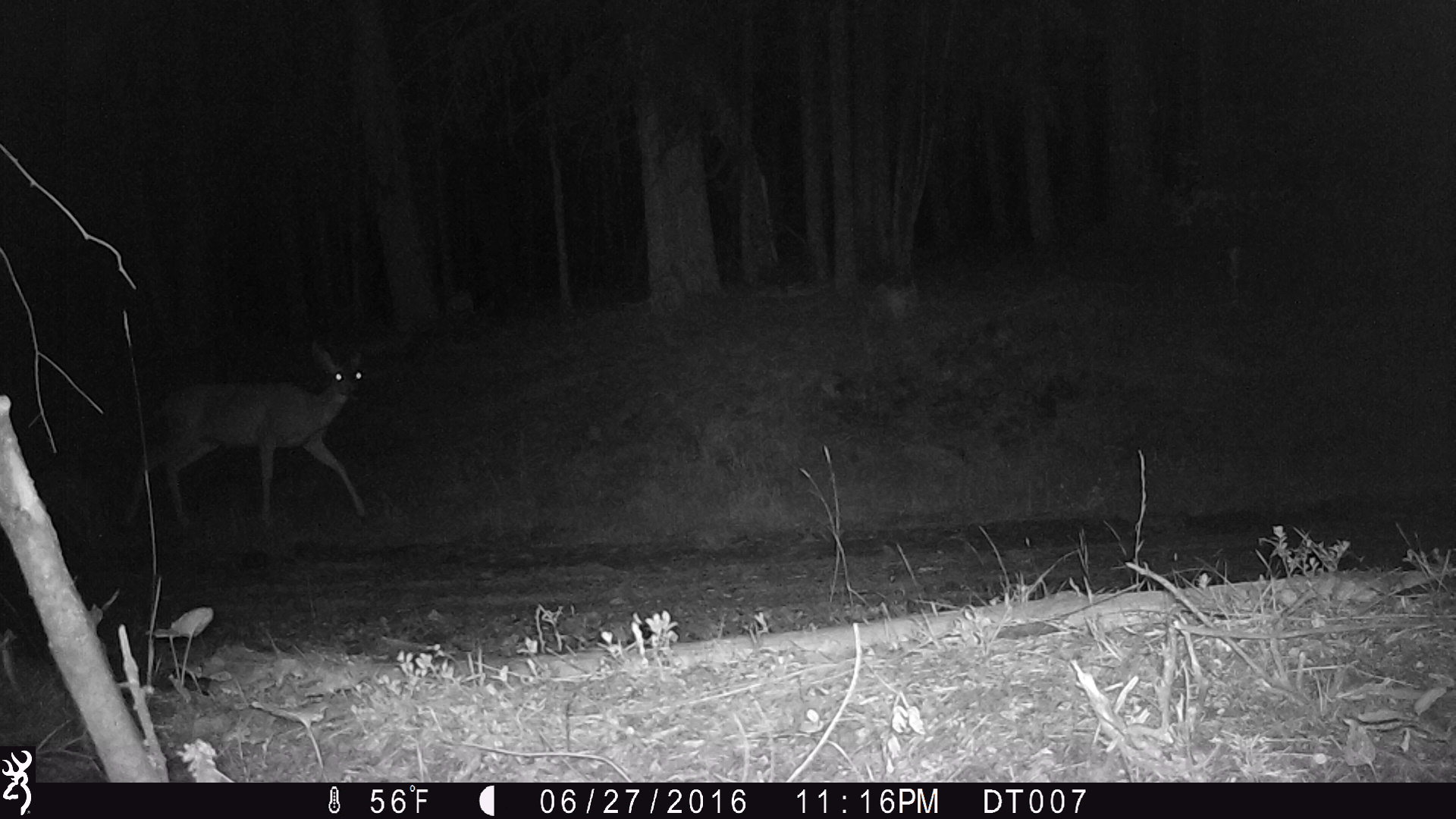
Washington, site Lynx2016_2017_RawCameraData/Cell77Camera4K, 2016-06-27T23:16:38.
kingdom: Animalia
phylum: Chordata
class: Mammalia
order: Artiodactyla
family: Cervidae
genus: Odocoileus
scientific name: Odocoileus hemionus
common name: mule deer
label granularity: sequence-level